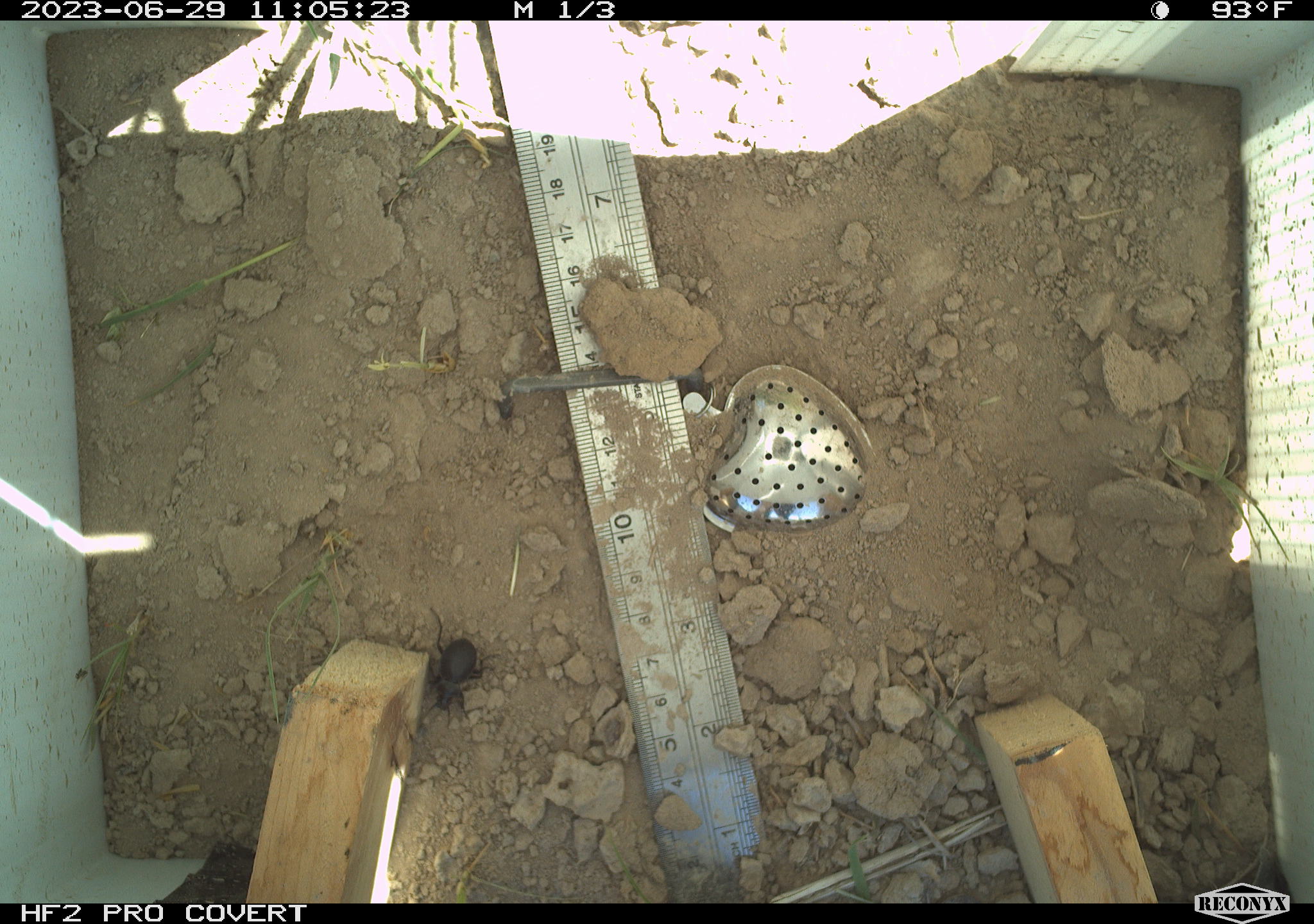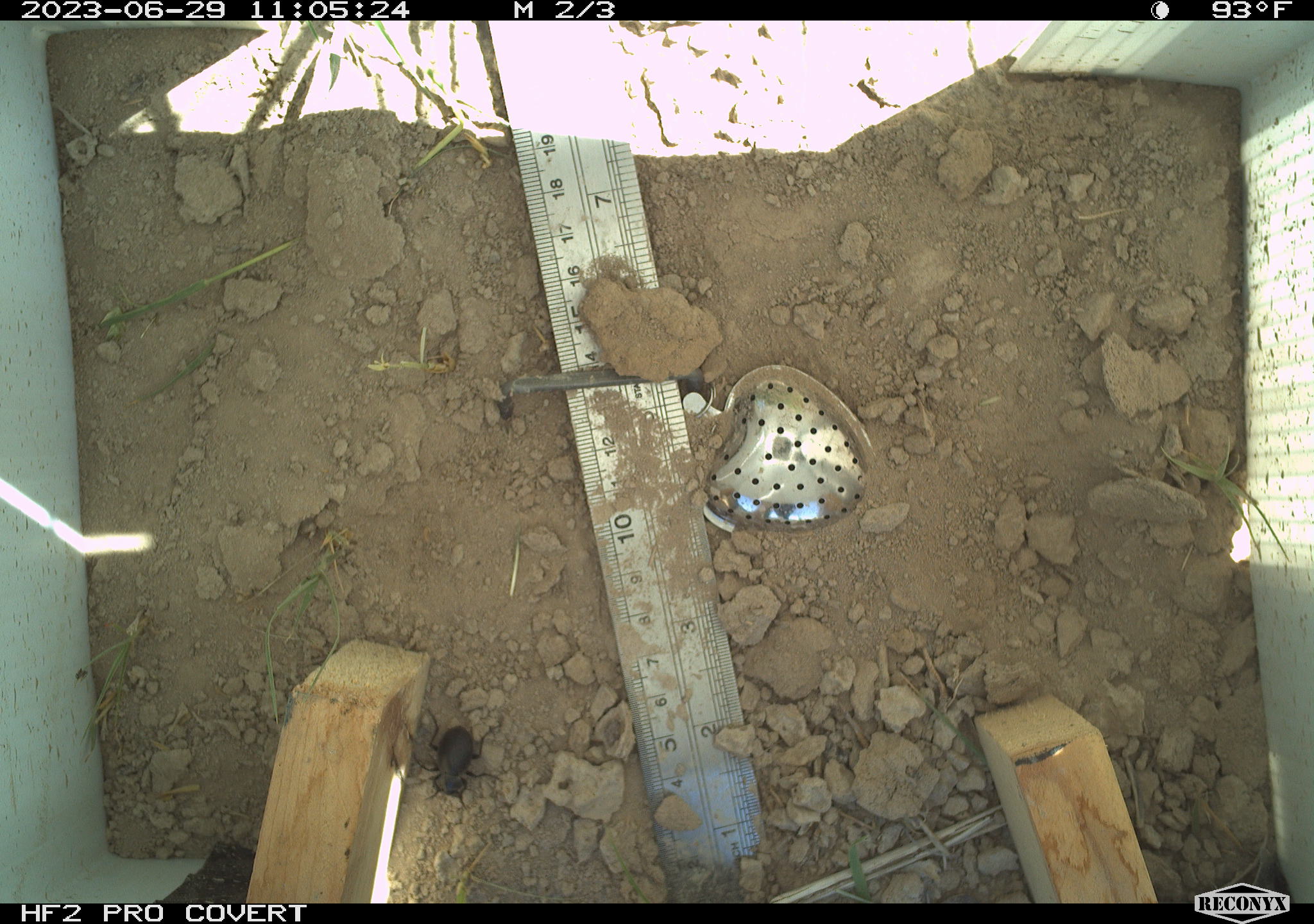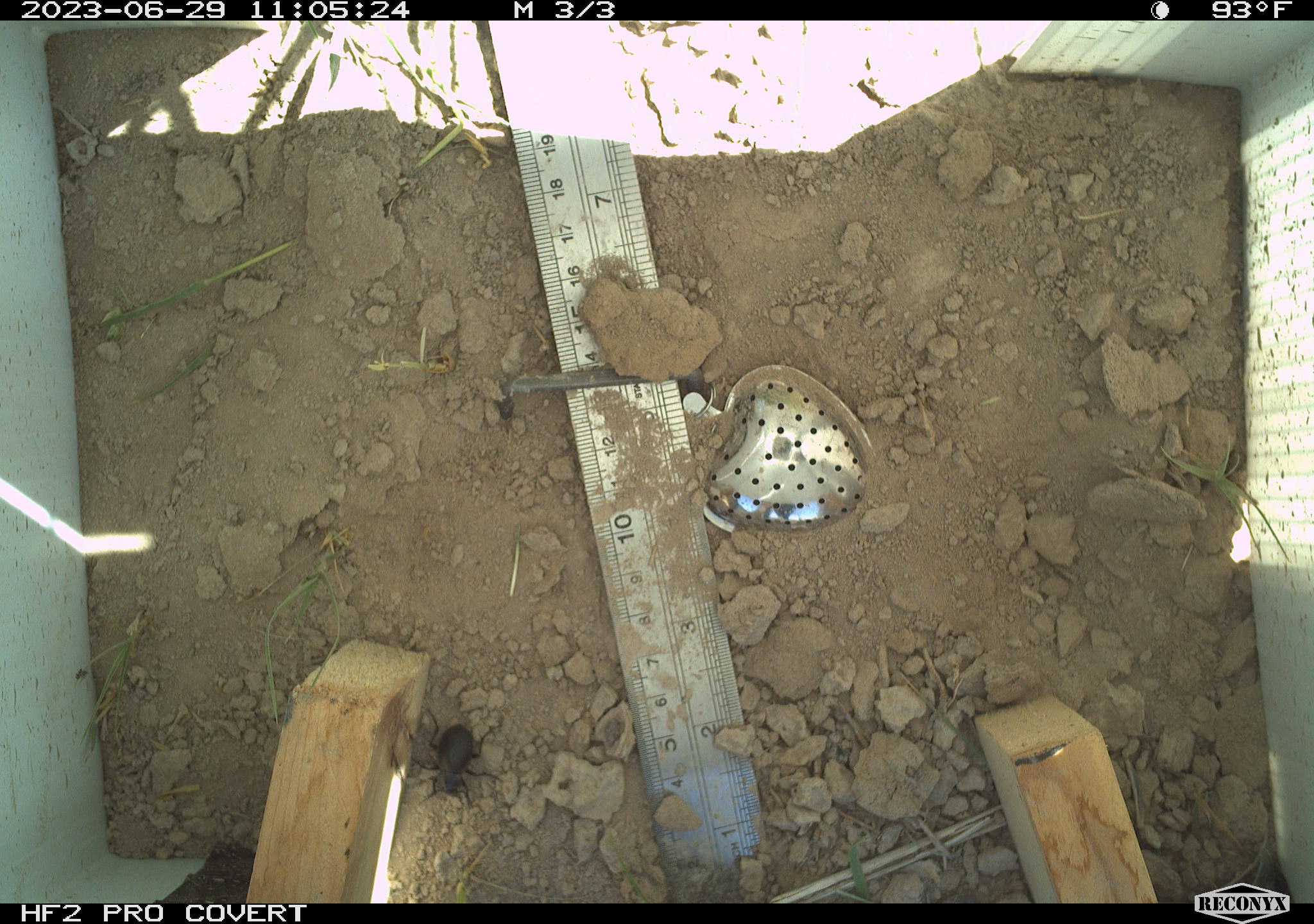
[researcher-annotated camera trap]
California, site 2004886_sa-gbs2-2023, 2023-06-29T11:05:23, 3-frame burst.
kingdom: Animalia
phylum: Arthropoda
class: Insecta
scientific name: Insecta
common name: insect